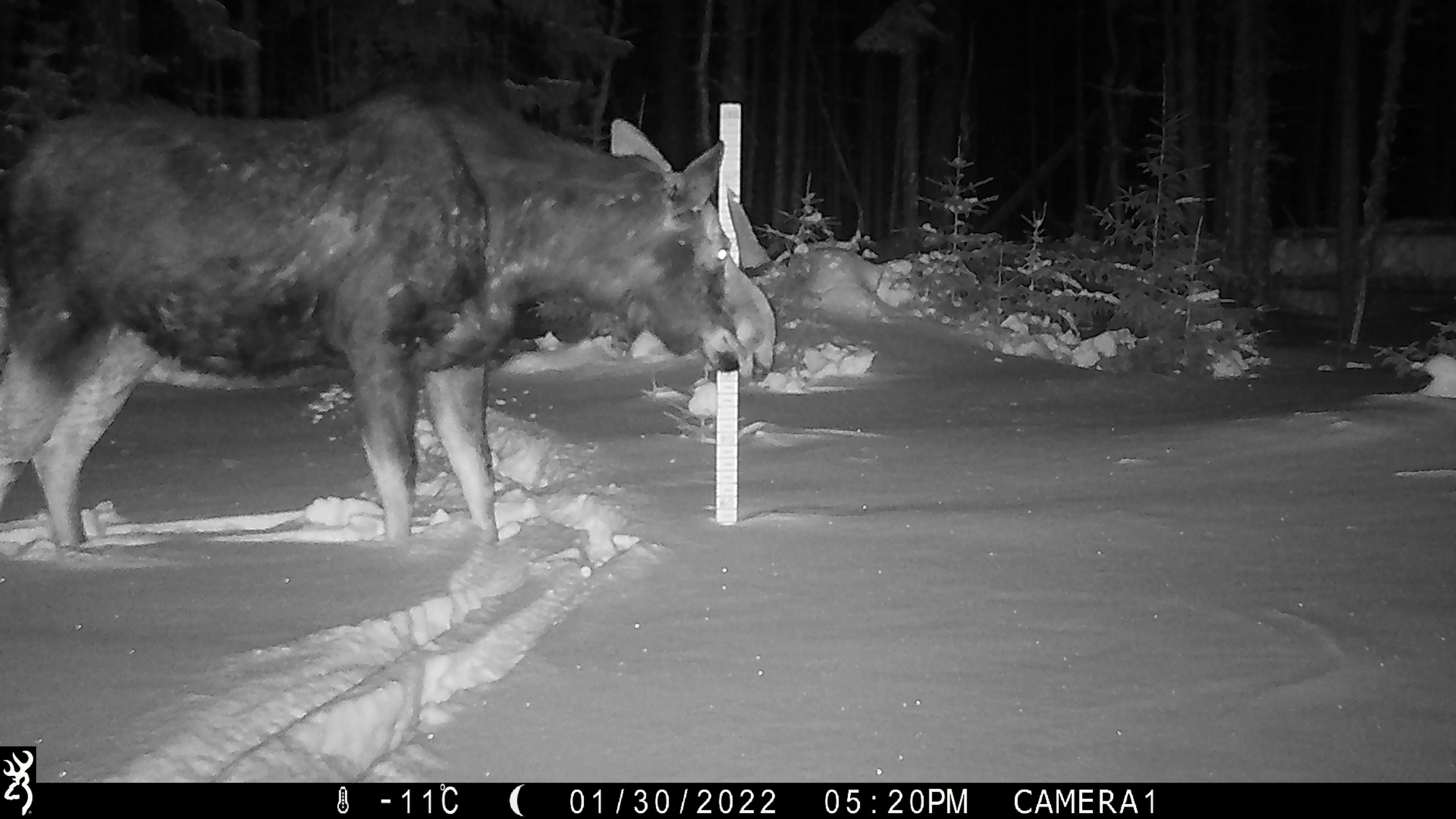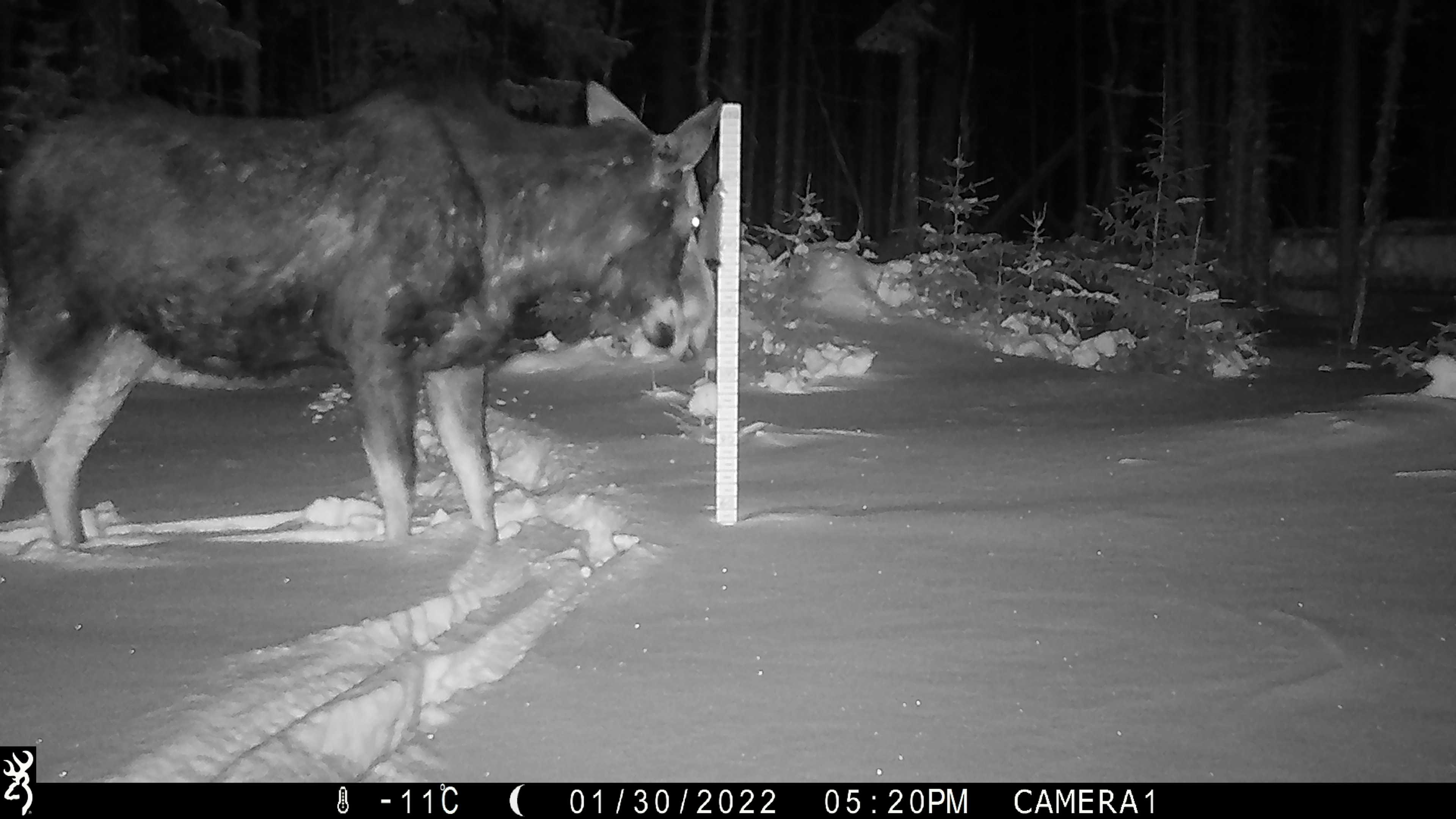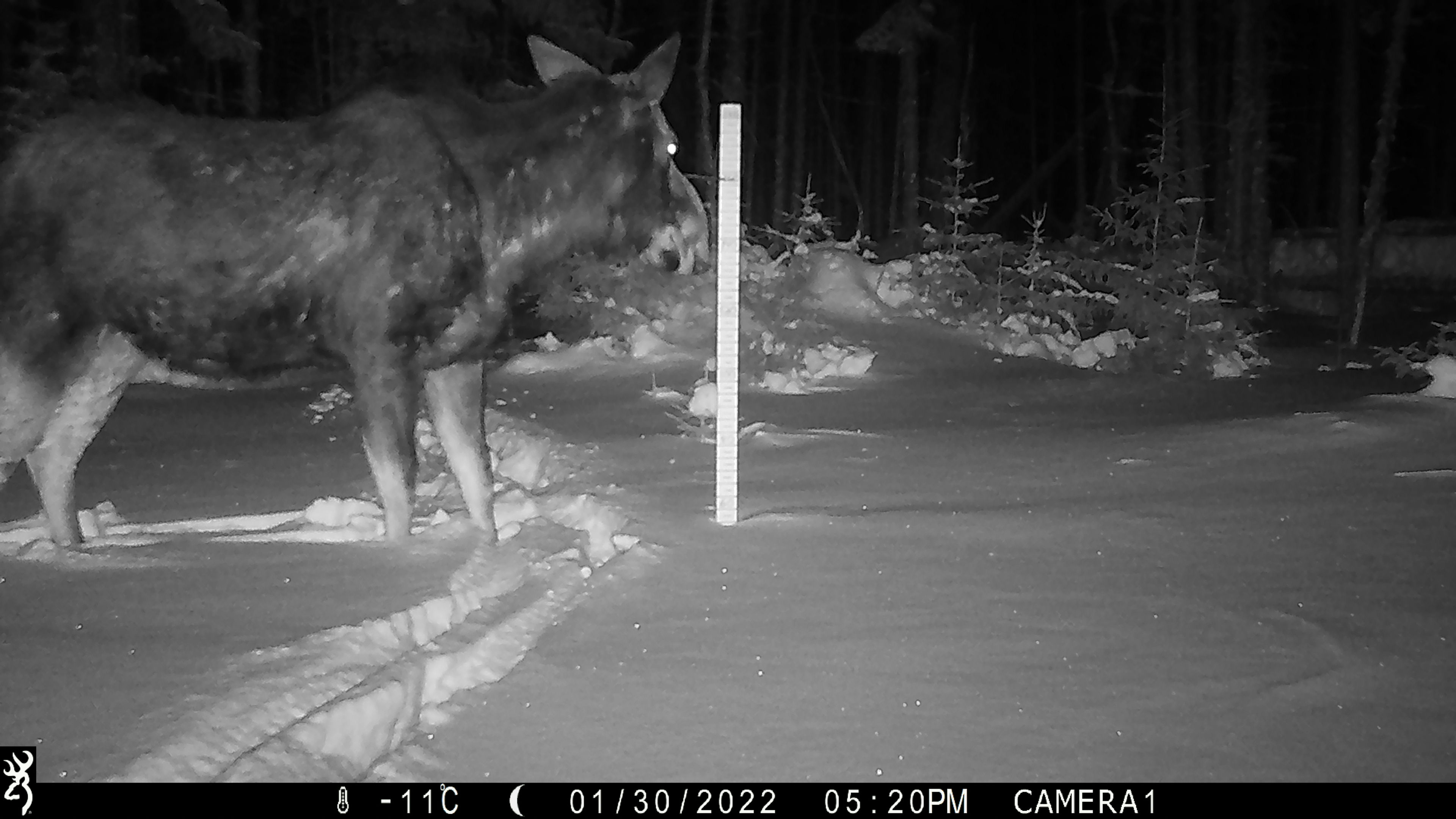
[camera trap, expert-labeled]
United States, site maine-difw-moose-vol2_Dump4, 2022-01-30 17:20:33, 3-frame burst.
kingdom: Animalia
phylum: Chordata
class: Mammalia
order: Artiodactyla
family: Cervidae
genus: Alces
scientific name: Alces alces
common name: moose